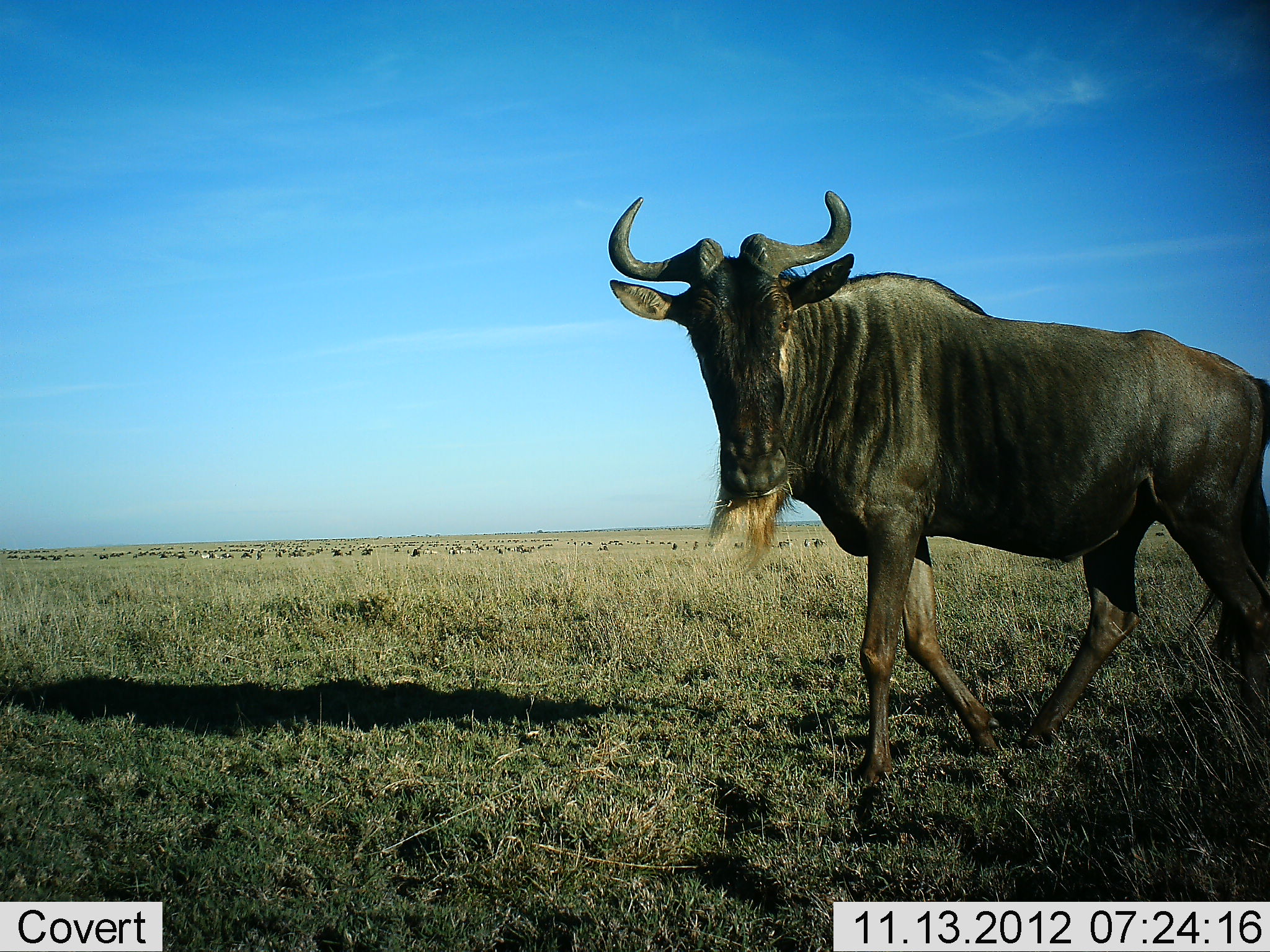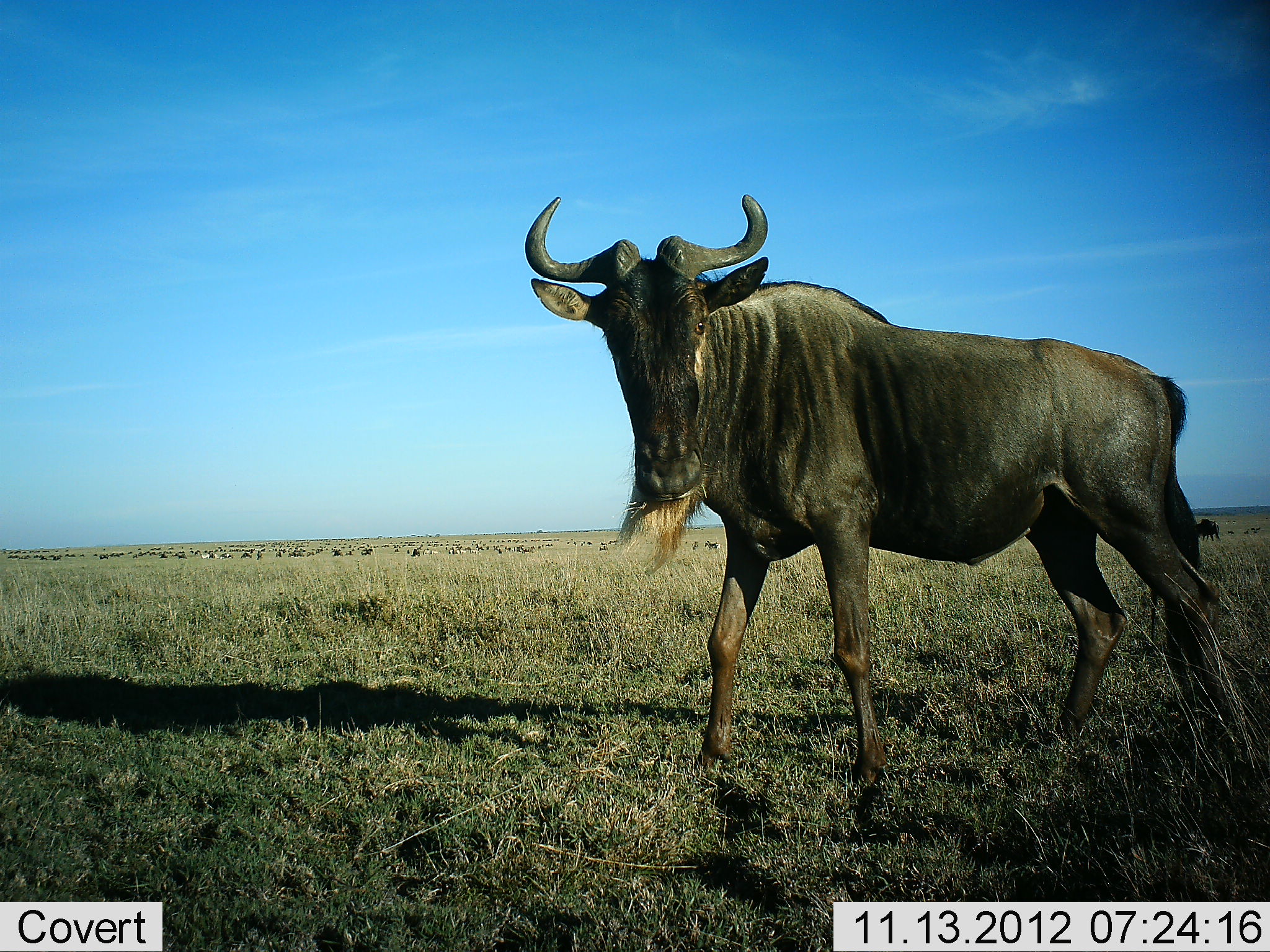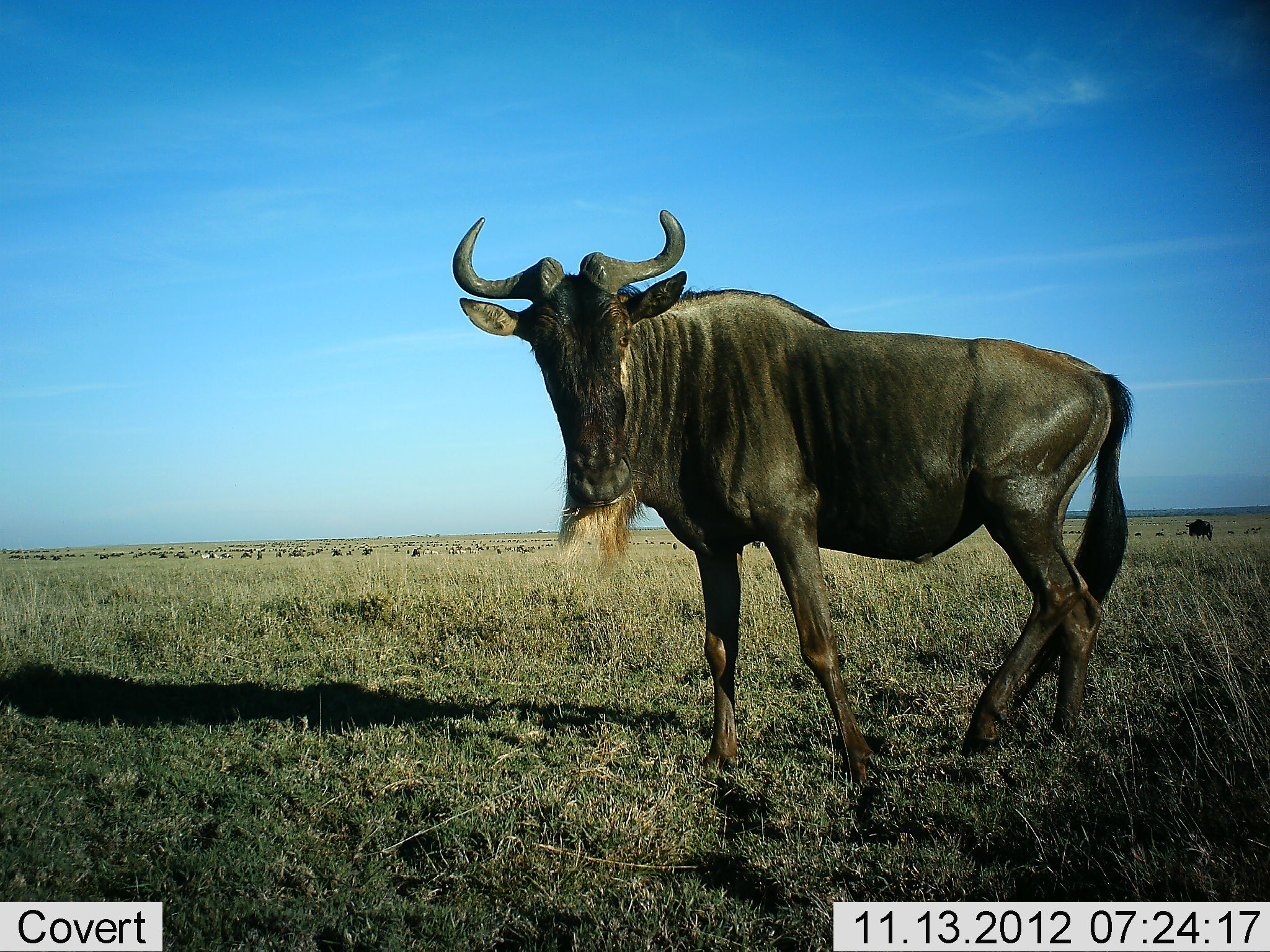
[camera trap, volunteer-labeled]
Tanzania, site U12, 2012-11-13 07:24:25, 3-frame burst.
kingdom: Animalia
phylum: Chordata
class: Mammalia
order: Artiodactyla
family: Bovidae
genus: Connochaetes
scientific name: Connochaetes taurinus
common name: blue wildebeest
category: wildebeest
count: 1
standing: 30%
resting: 0%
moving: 80%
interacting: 0%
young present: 0%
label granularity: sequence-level